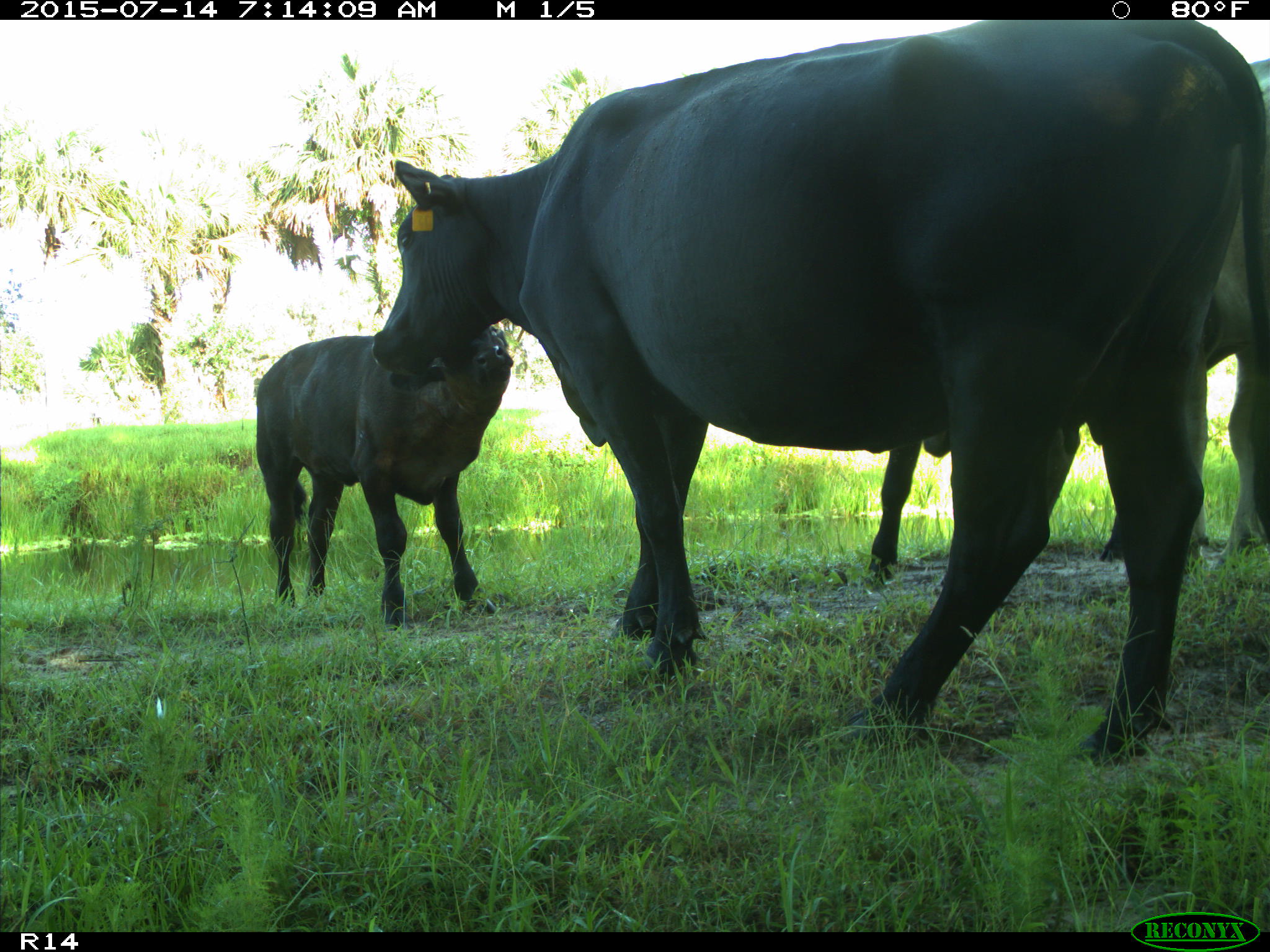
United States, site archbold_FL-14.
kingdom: Animalia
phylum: Chordata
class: Mammalia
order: Artiodactyla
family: Bovidae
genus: Bos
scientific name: Bos taurus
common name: domestic cow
Bos taurus (domestic cow).